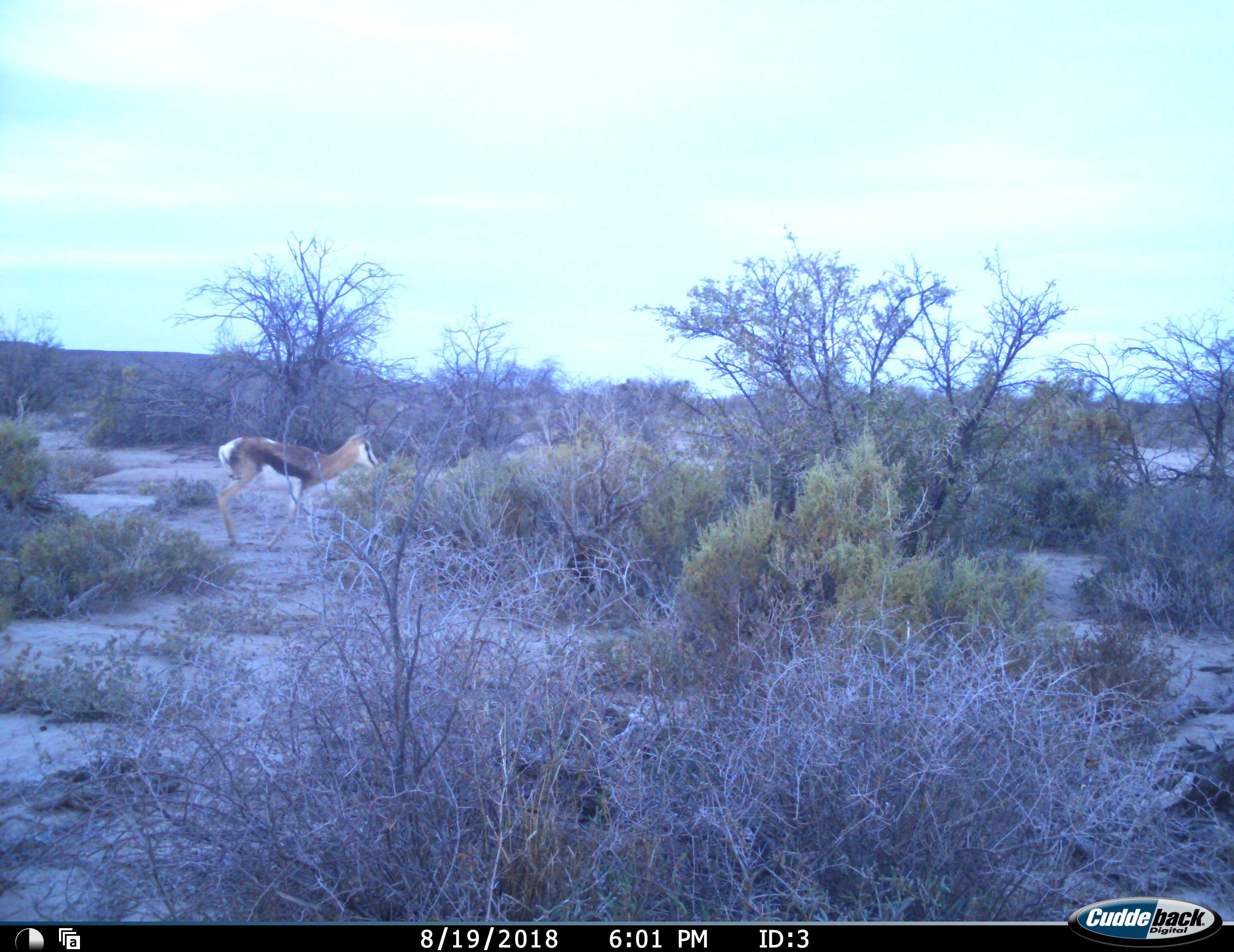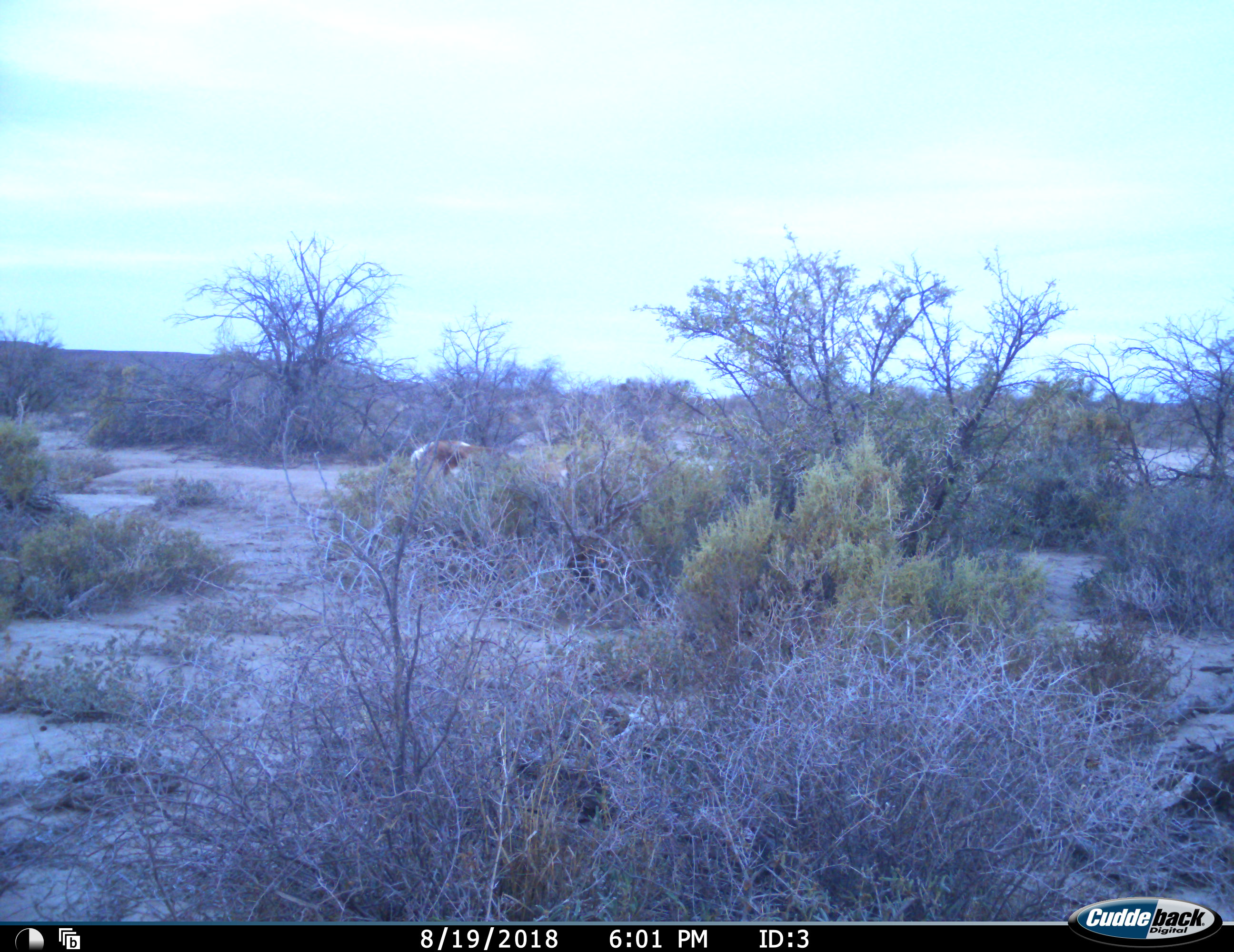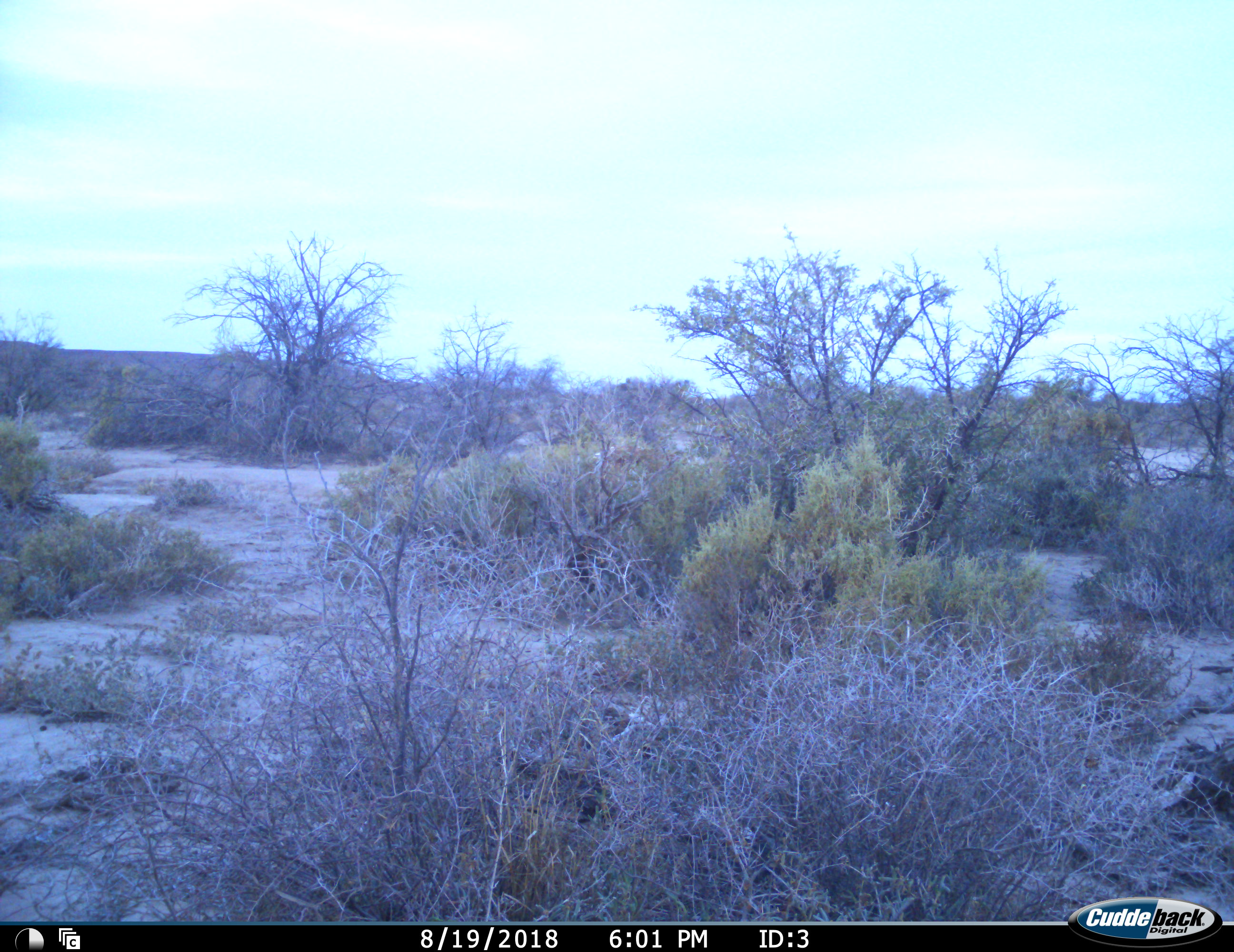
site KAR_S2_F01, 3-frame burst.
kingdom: Animalia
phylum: Chordata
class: Mammalia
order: Artiodactyla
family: Bovidae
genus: Antidorcas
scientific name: Antidorcas marsupialis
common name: springbok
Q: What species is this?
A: Springbok (Antidorcas marsupialis).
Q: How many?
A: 1.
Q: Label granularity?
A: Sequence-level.